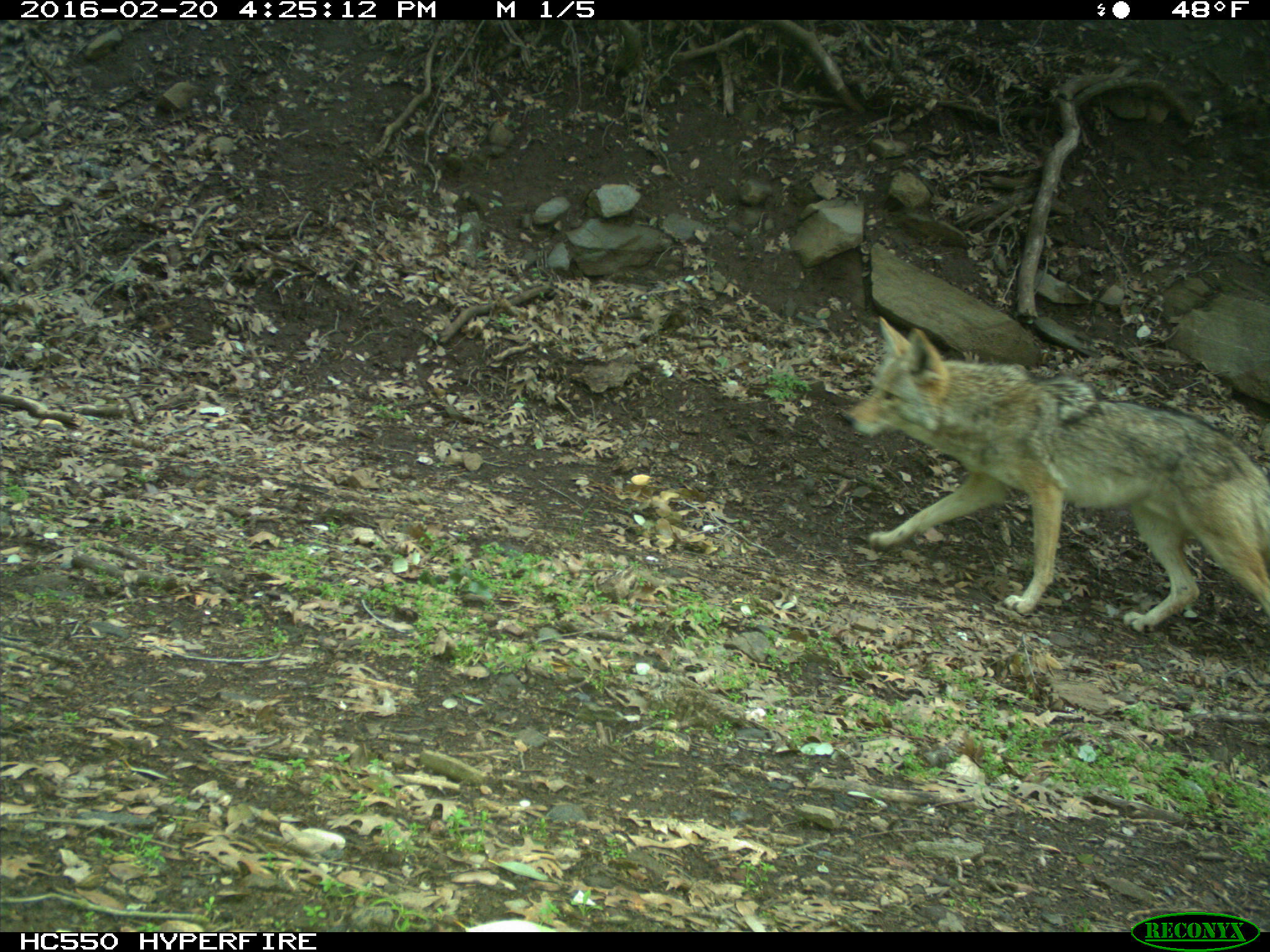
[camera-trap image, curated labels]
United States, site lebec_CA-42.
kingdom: Animalia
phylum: Chordata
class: Mammalia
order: Carnivora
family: Canidae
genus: Canis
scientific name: Canis latrans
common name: coyote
Canis latrans (coyote).